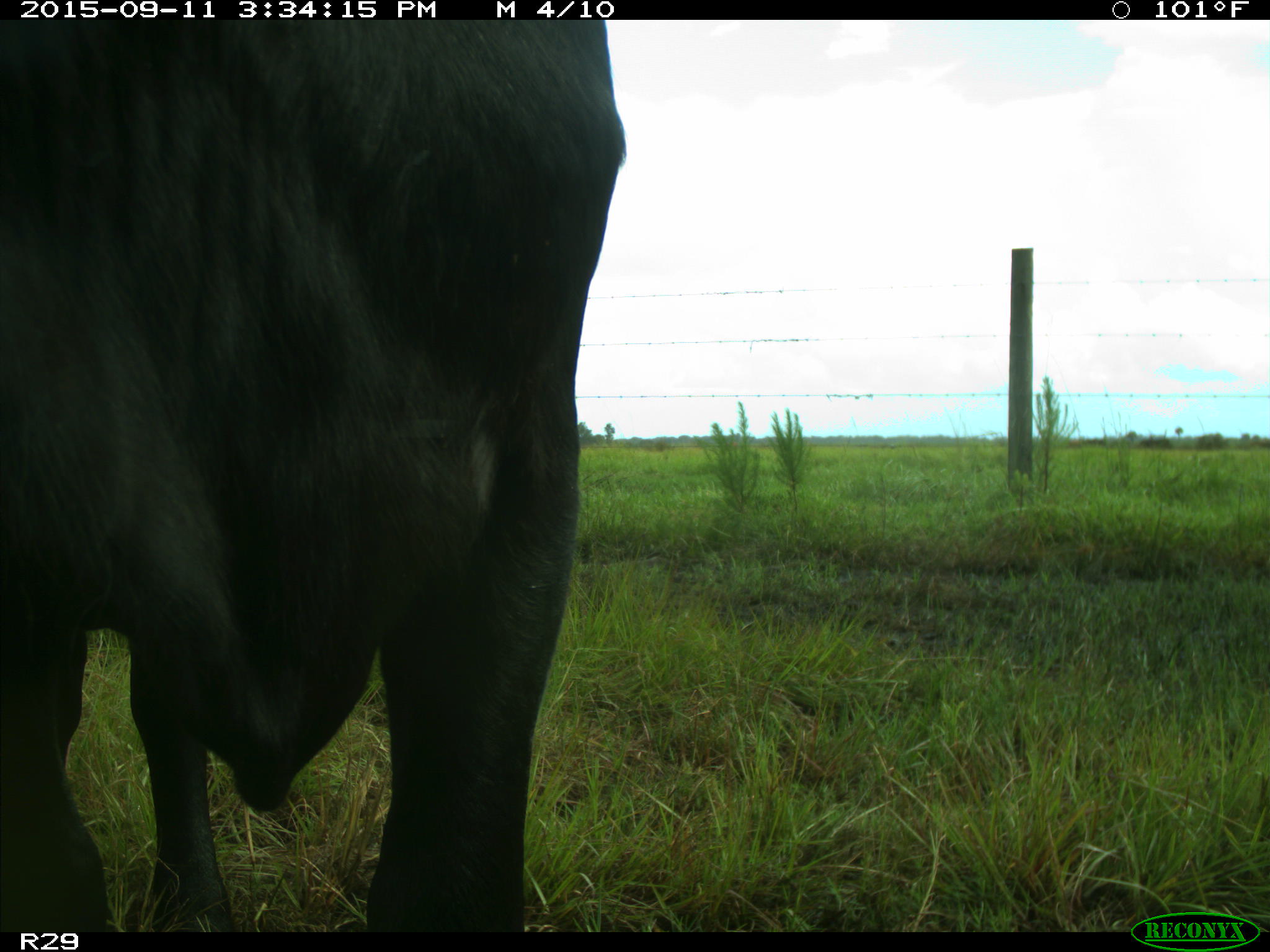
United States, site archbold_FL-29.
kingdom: Animalia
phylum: Chordata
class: Mammalia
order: Artiodactyla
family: Bovidae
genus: Bos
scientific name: Bos taurus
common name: domestic cow